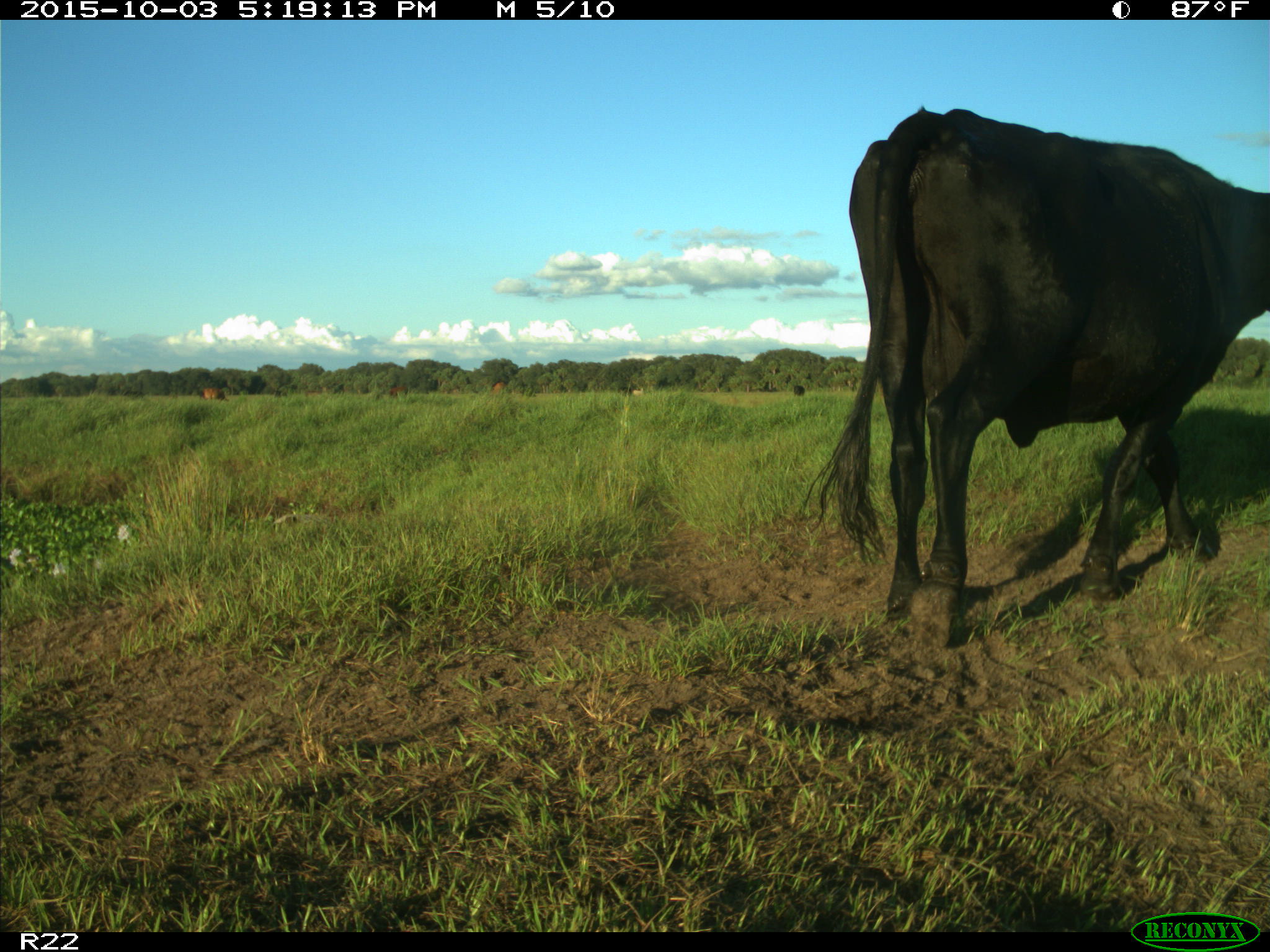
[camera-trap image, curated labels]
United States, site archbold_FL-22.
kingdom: Animalia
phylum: Chordata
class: Mammalia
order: Artiodactyla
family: Bovidae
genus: Bos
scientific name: Bos taurus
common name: domestic cow